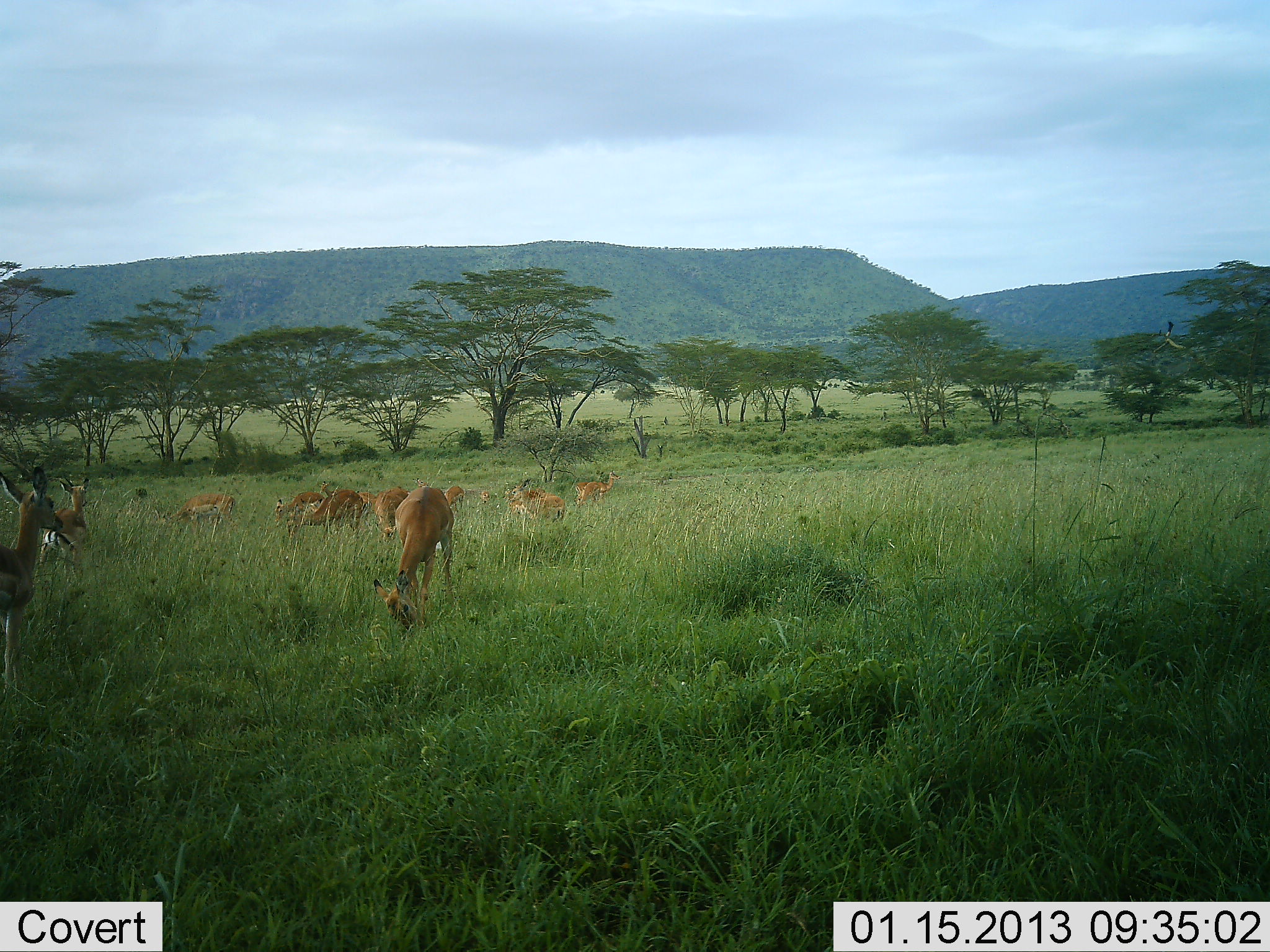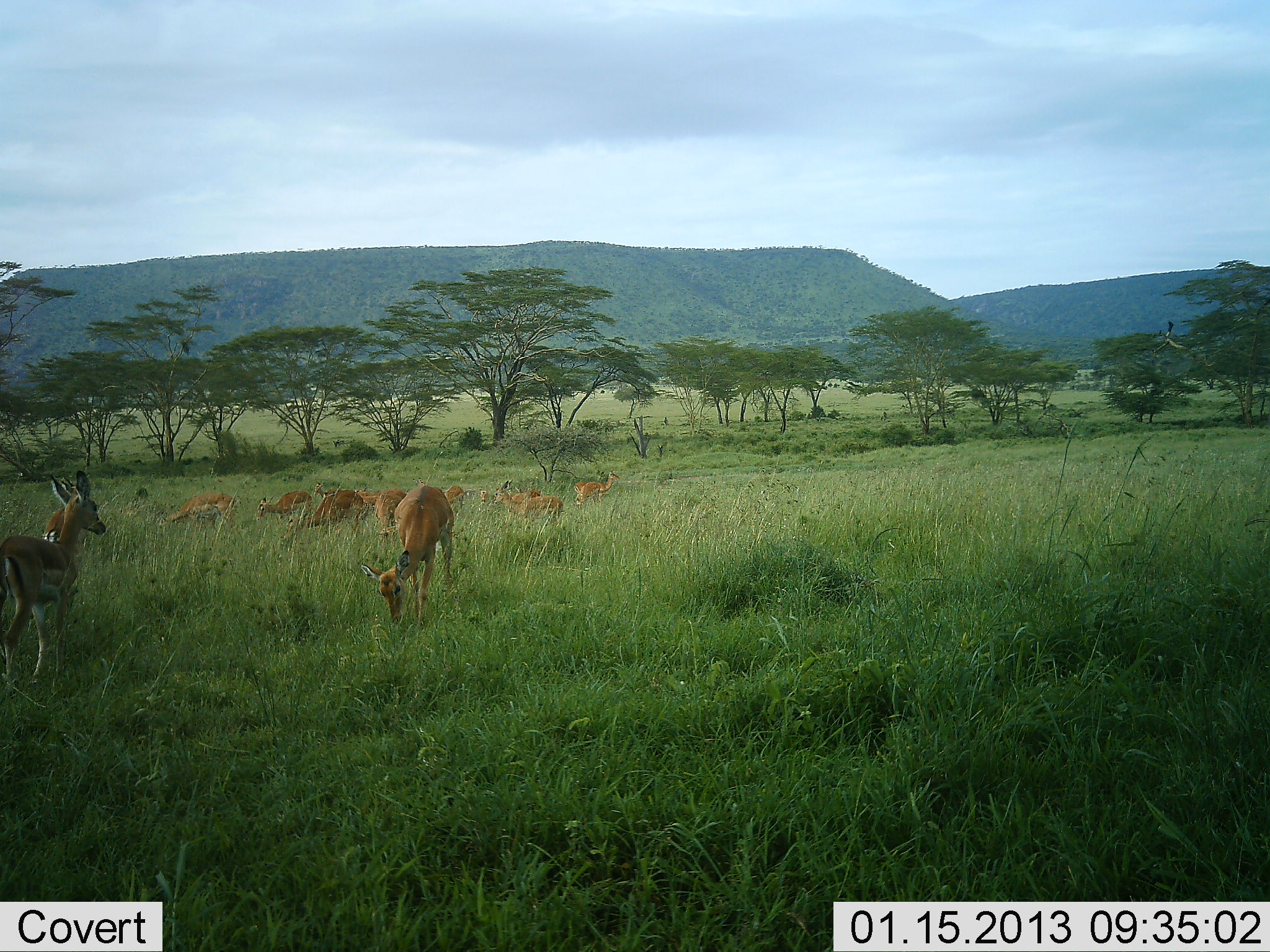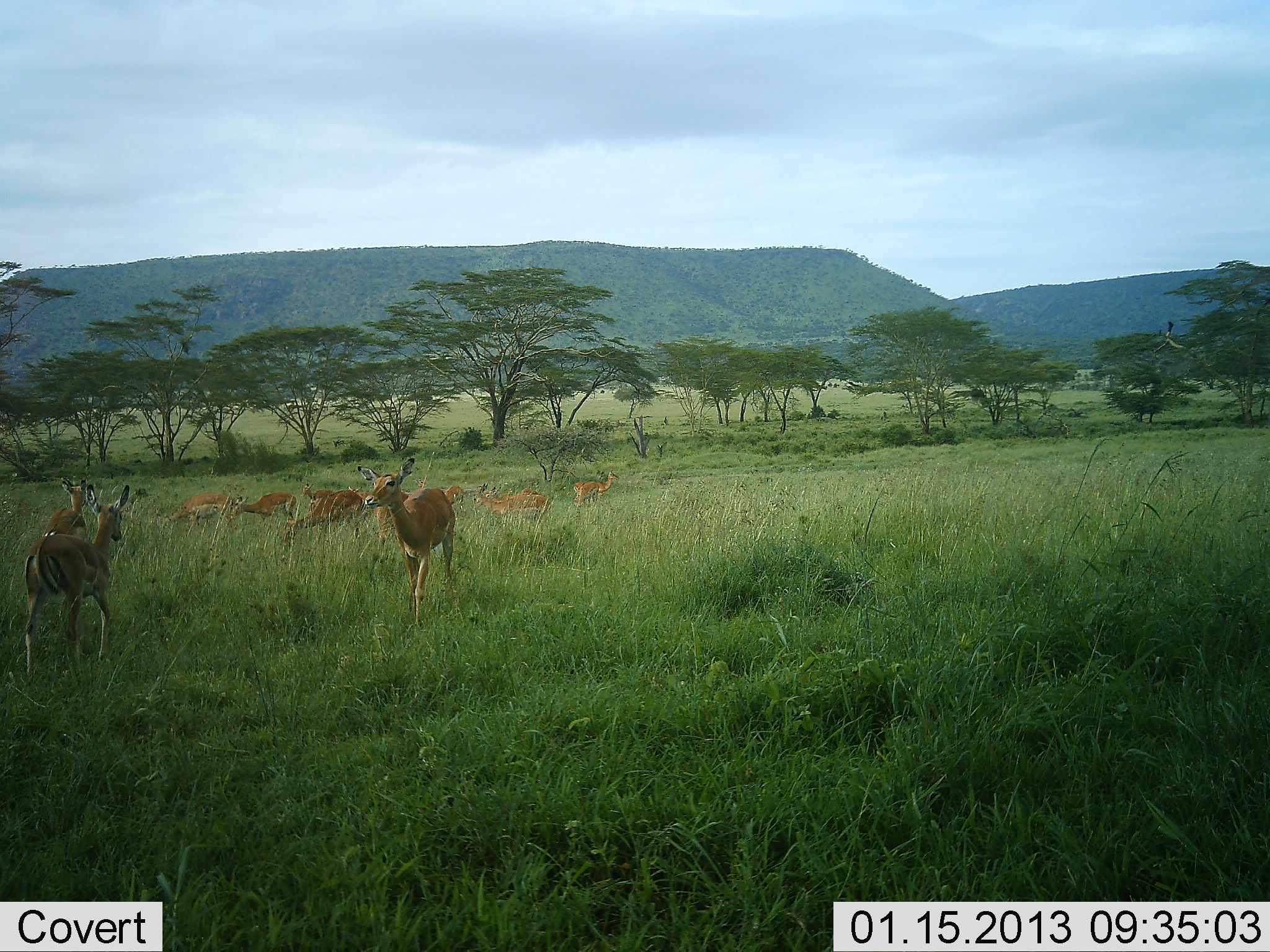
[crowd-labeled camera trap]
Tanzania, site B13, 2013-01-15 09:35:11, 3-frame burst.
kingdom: Animalia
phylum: Chordata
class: Mammalia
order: Artiodactyla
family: Bovidae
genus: Aepyceros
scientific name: Aepyceros melampus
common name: impala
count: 11-50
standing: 50%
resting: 10%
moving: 70%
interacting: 10%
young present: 0%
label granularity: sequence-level